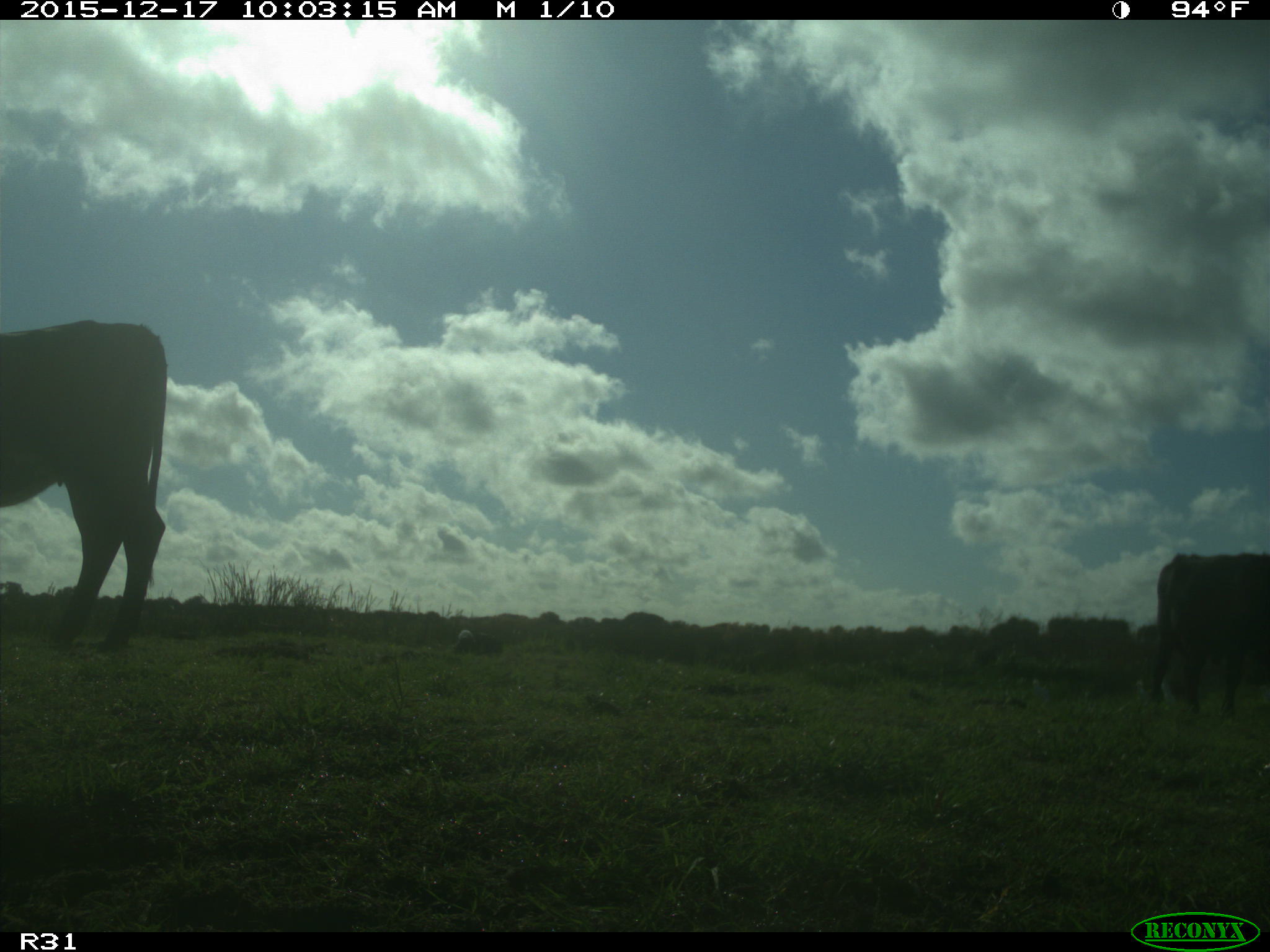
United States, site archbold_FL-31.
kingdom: Animalia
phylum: Chordata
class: Mammalia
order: Artiodactyla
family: Bovidae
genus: Bos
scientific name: Bos taurus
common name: domestic cow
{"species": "Bos taurus (domestic cow)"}